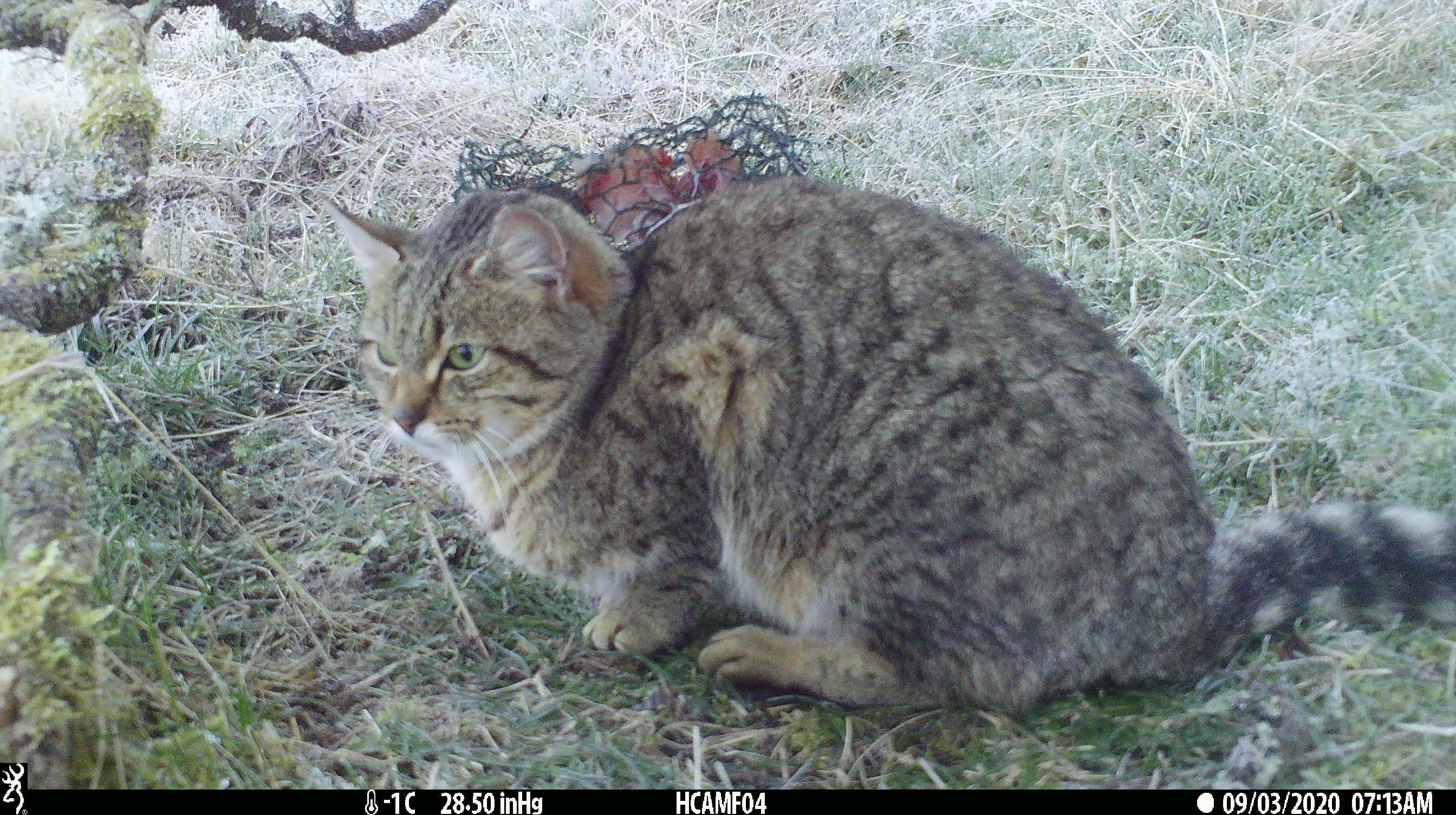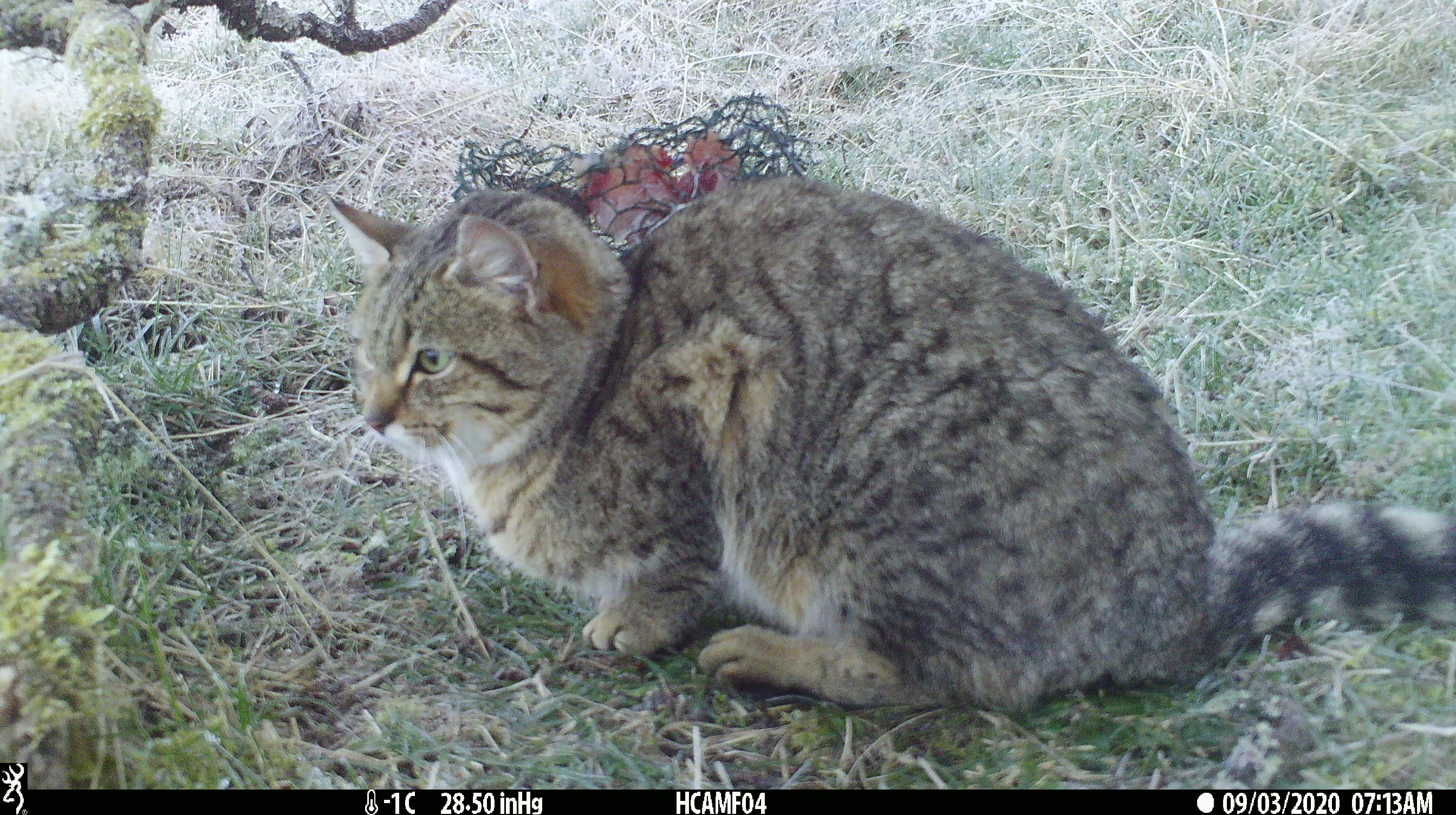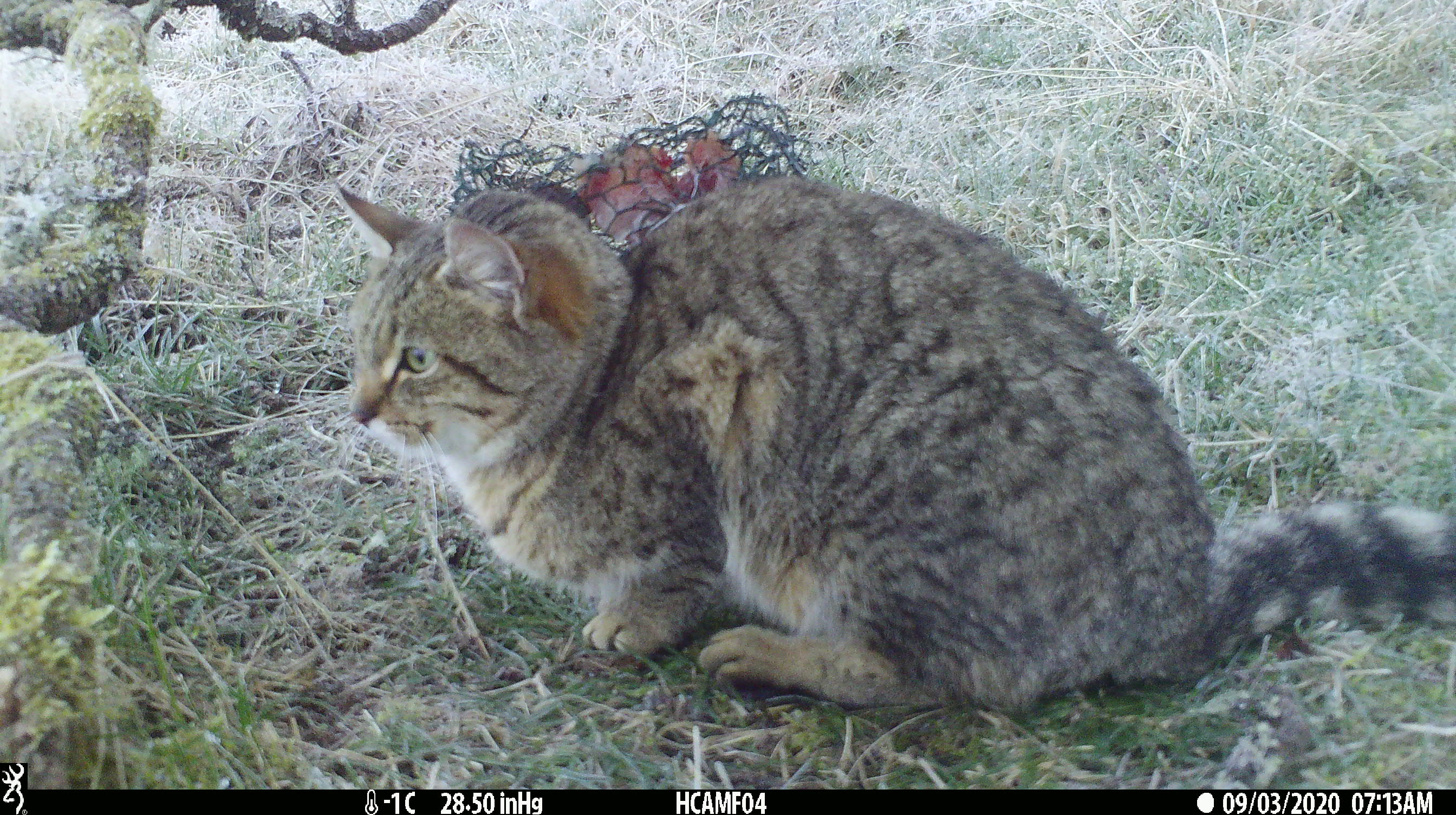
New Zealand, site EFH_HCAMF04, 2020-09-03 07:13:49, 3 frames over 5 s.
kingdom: Animalia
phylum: Chordata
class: Mammalia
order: Carnivora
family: Felidae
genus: Felis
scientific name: Felis catus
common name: domestic cat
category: cat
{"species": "cat (domestic cat) (Felis catus)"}